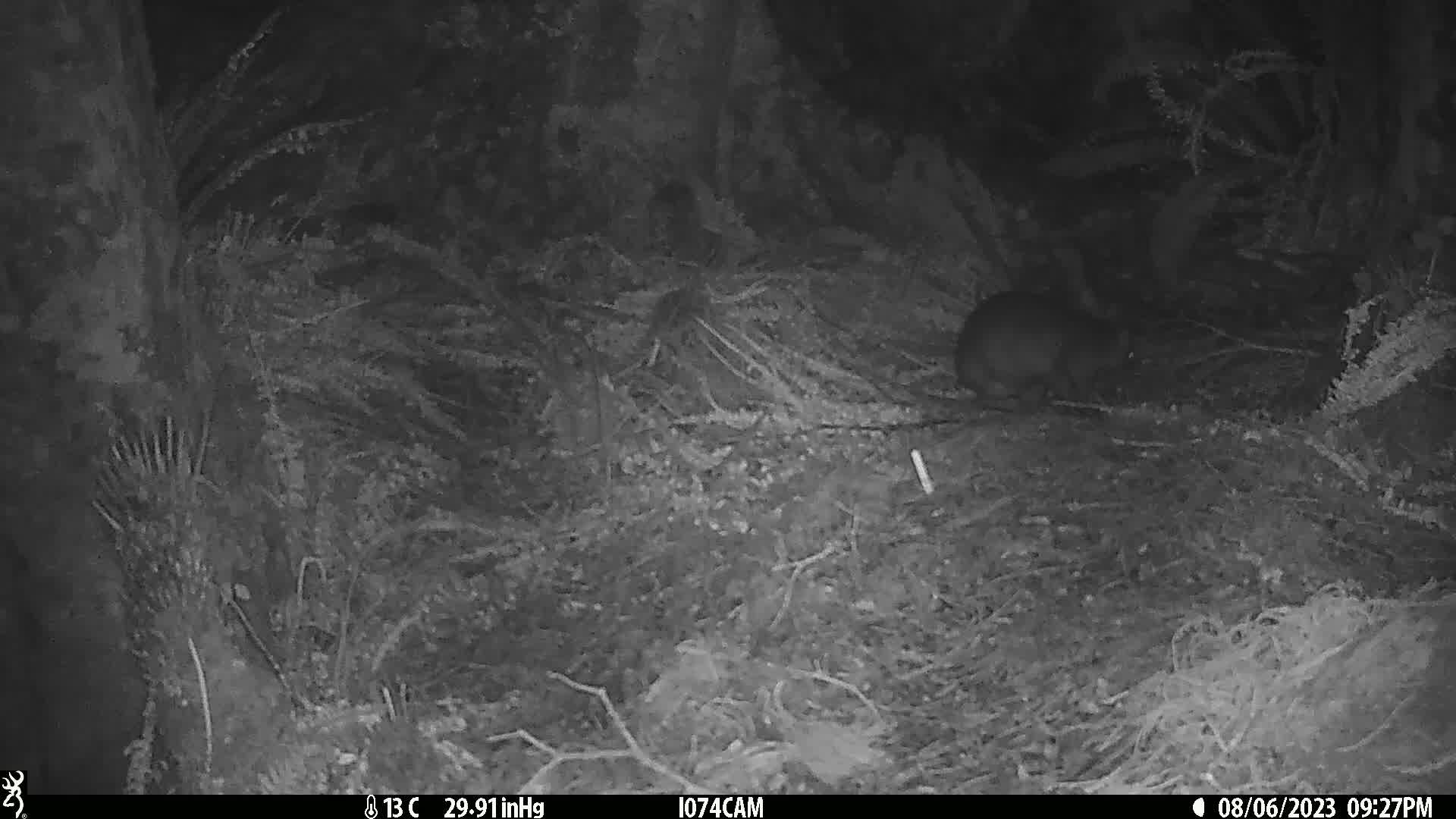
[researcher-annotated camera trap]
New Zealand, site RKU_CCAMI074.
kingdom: Animalia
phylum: Chordata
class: Mammalia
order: Diprotodontia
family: Phalangeridae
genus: Trichosurus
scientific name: Trichosurus vulpecula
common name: common brushtail possum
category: possum